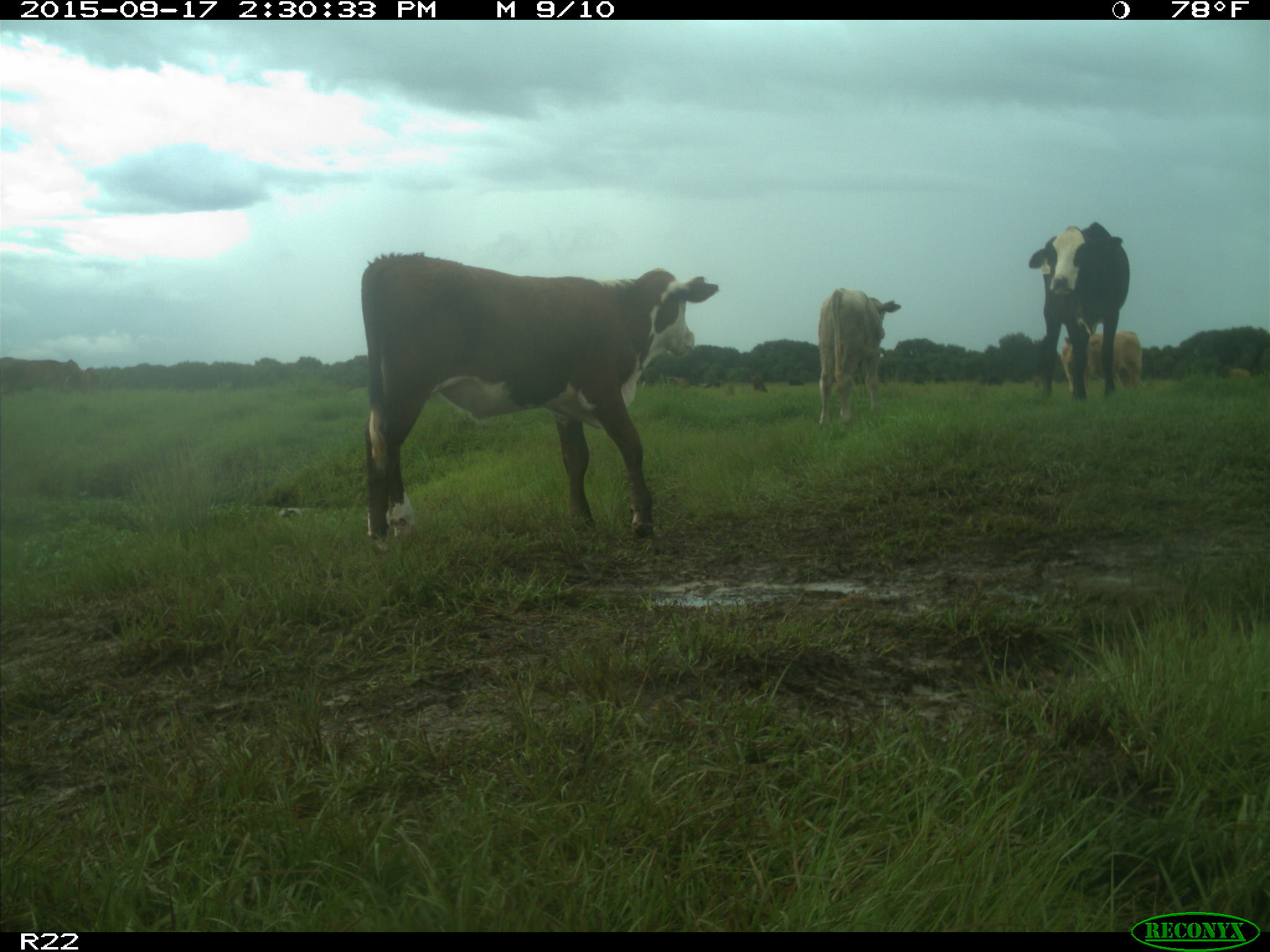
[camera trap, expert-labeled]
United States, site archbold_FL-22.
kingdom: Animalia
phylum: Chordata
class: Mammalia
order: Artiodactyla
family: Bovidae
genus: Bos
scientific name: Bos taurus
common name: domestic cow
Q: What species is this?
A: Bos taurus (domestic cow).